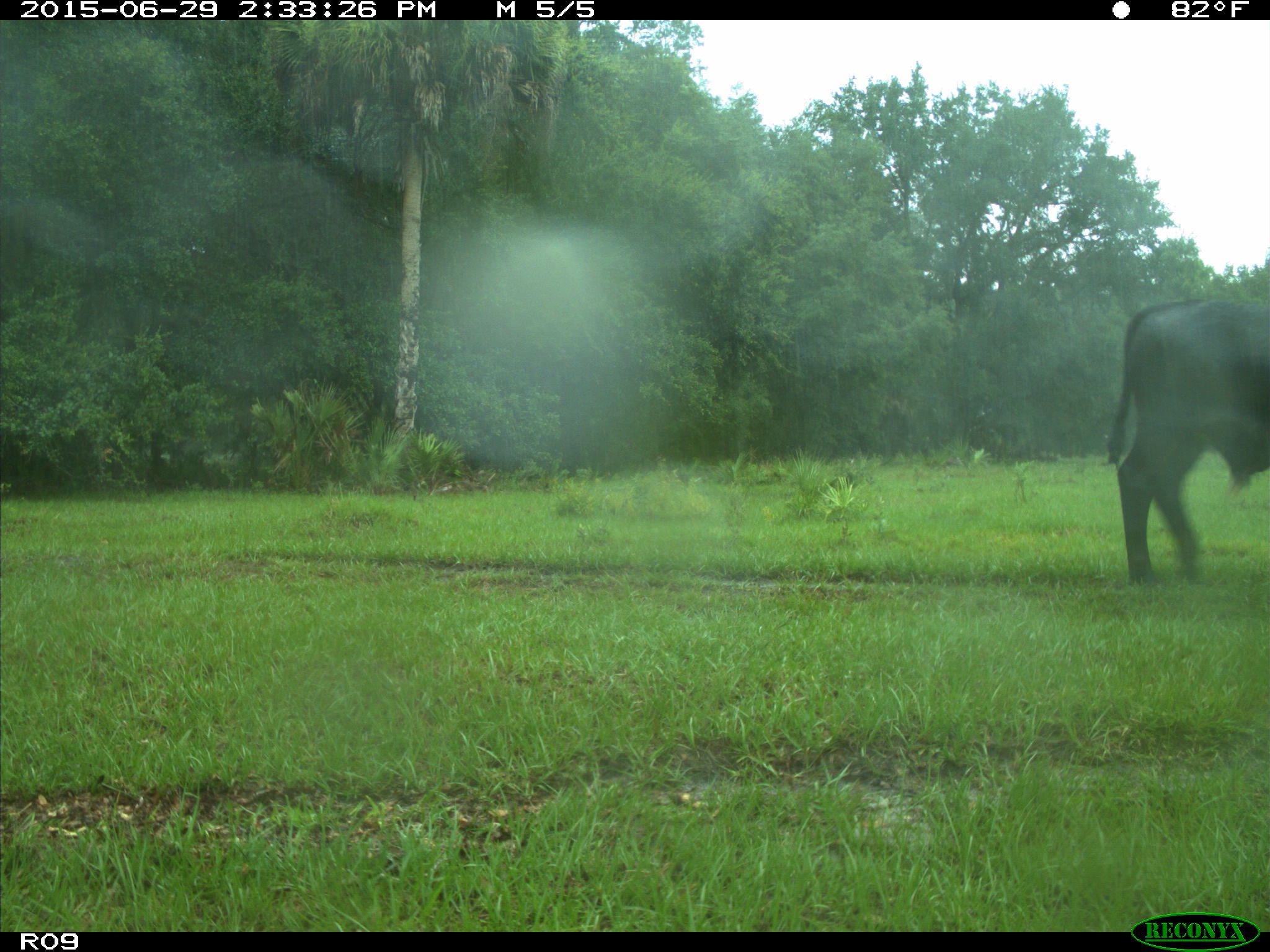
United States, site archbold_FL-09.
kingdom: Animalia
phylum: Chordata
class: Mammalia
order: Artiodactyla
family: Bovidae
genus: Bos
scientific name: Bos taurus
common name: domestic cow